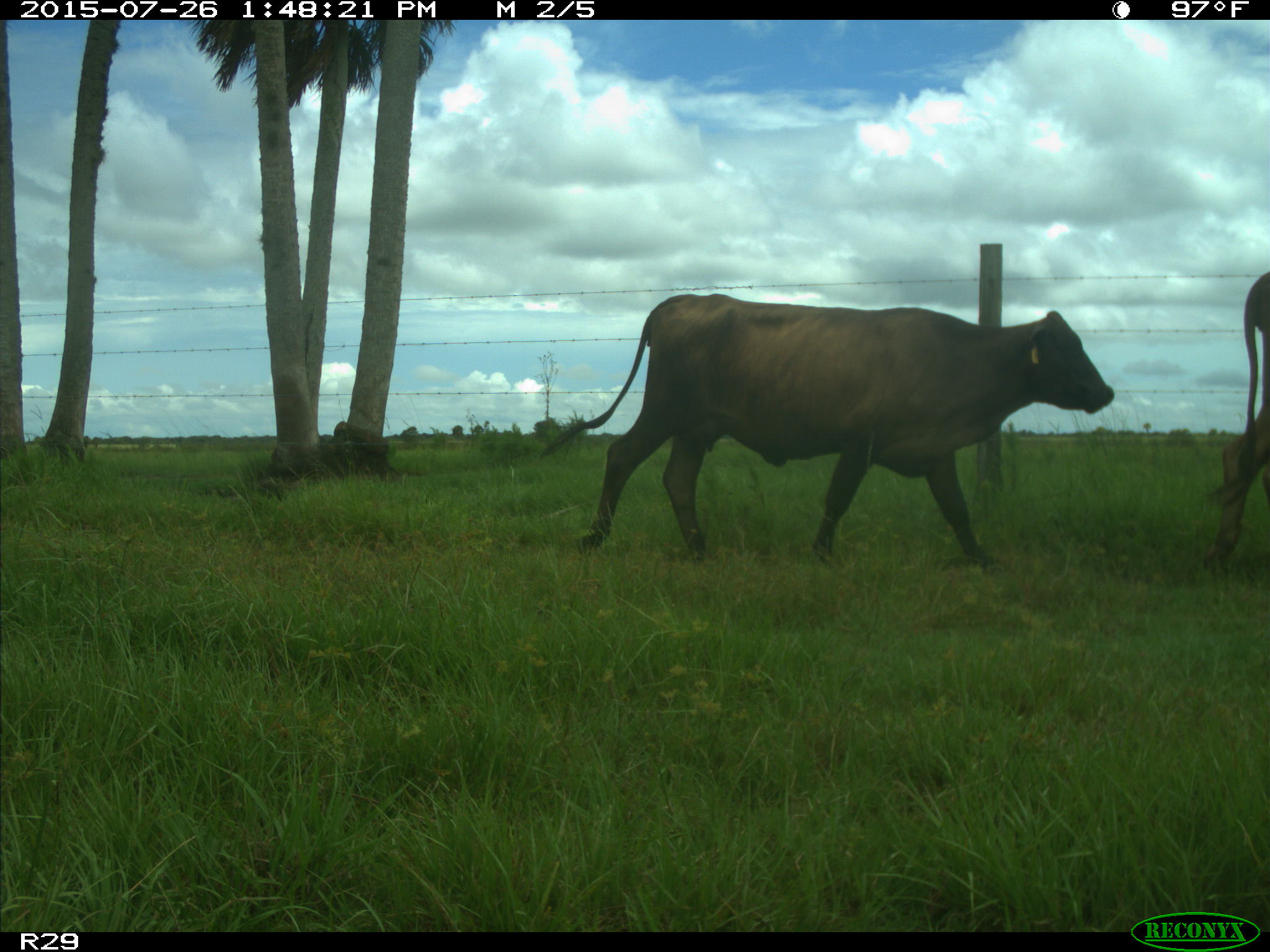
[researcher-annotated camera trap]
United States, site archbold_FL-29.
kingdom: Animalia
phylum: Chordata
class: Mammalia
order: Artiodactyla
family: Bovidae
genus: Bos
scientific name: Bos taurus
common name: domestic cow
Bos taurus (domestic cow).